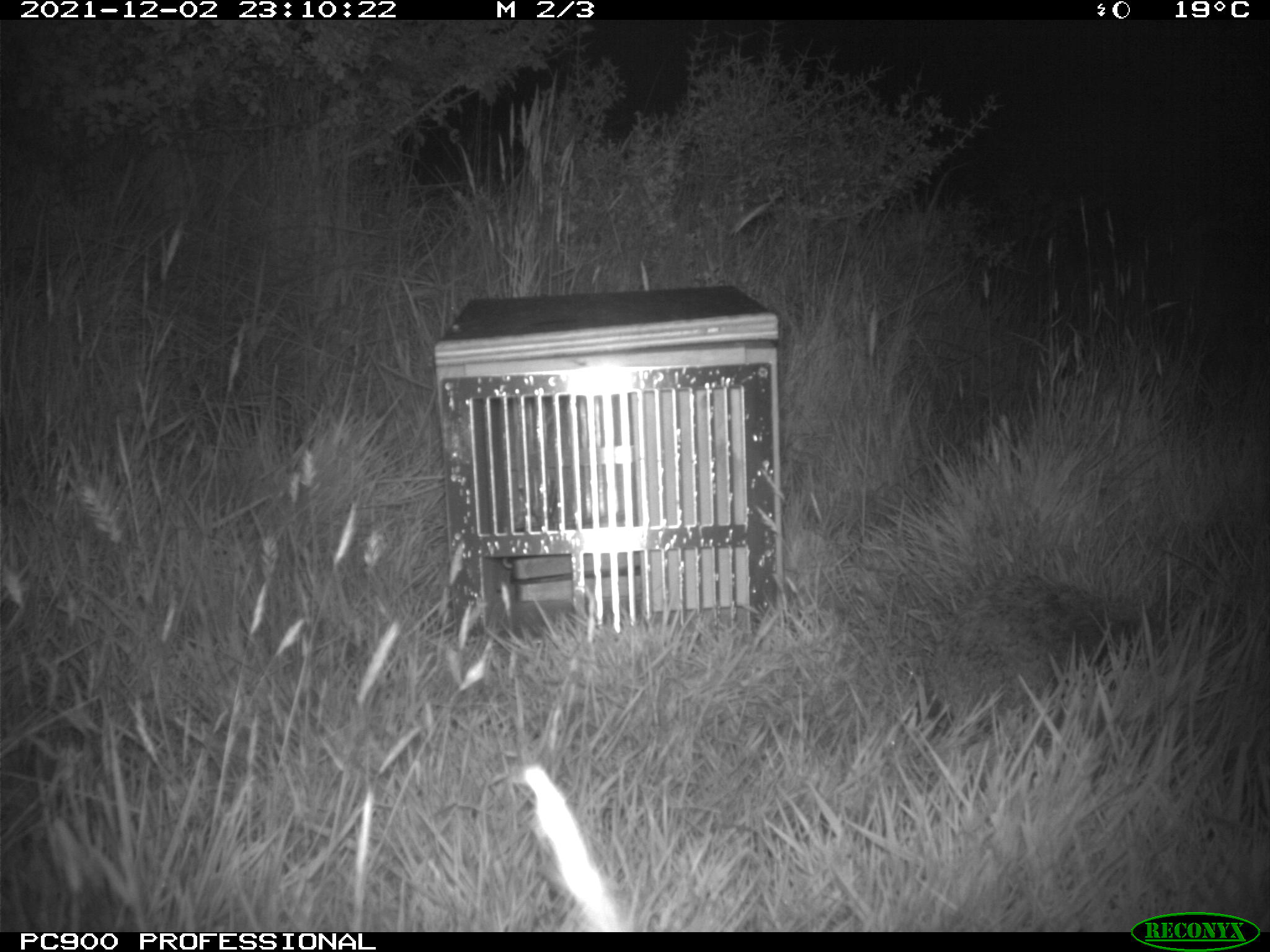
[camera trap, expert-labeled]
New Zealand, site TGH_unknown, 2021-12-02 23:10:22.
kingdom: Animalia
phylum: Chordata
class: Mammalia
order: Eulipotyphla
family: Erinaceidae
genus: Erinaceus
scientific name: Erinaceus europaeus europaeus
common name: european hedgehog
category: hedgehog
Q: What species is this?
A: Hedgehog (european hedgehog) (Erinaceus europaeus europaeus).